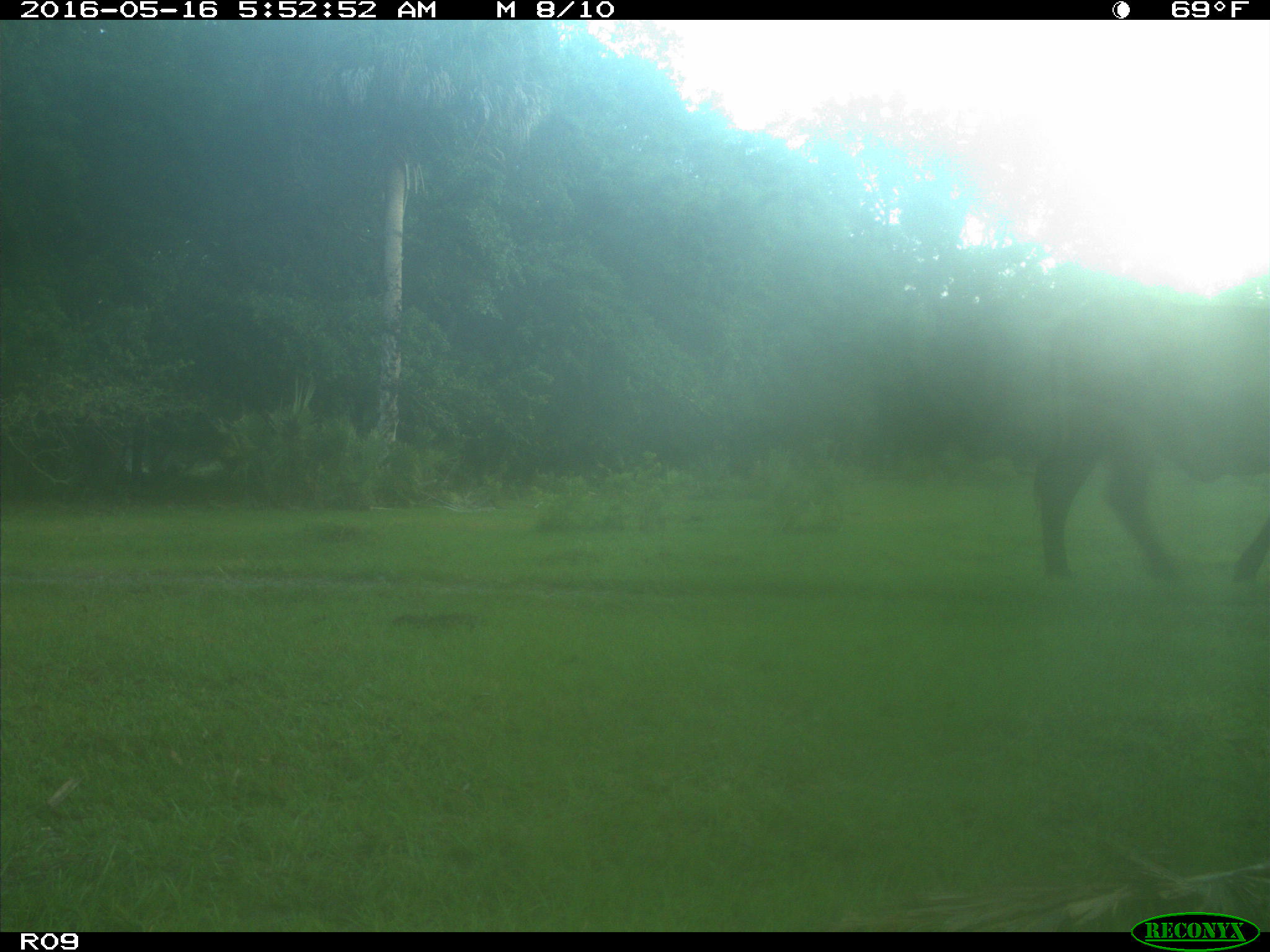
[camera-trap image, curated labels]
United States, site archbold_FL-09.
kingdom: Animalia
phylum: Chordata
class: Mammalia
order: Artiodactyla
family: Bovidae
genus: Bos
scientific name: Bos taurus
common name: domestic cow